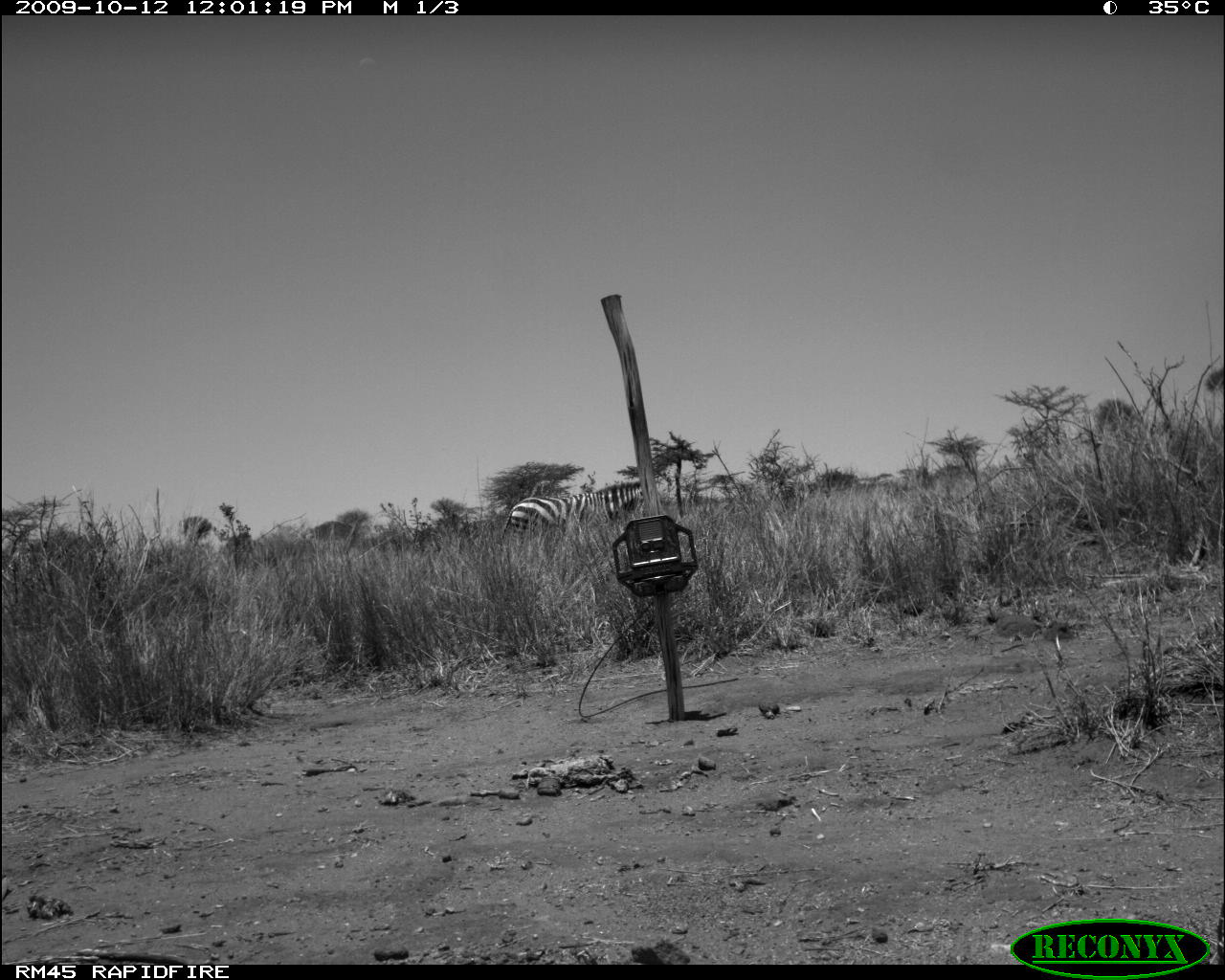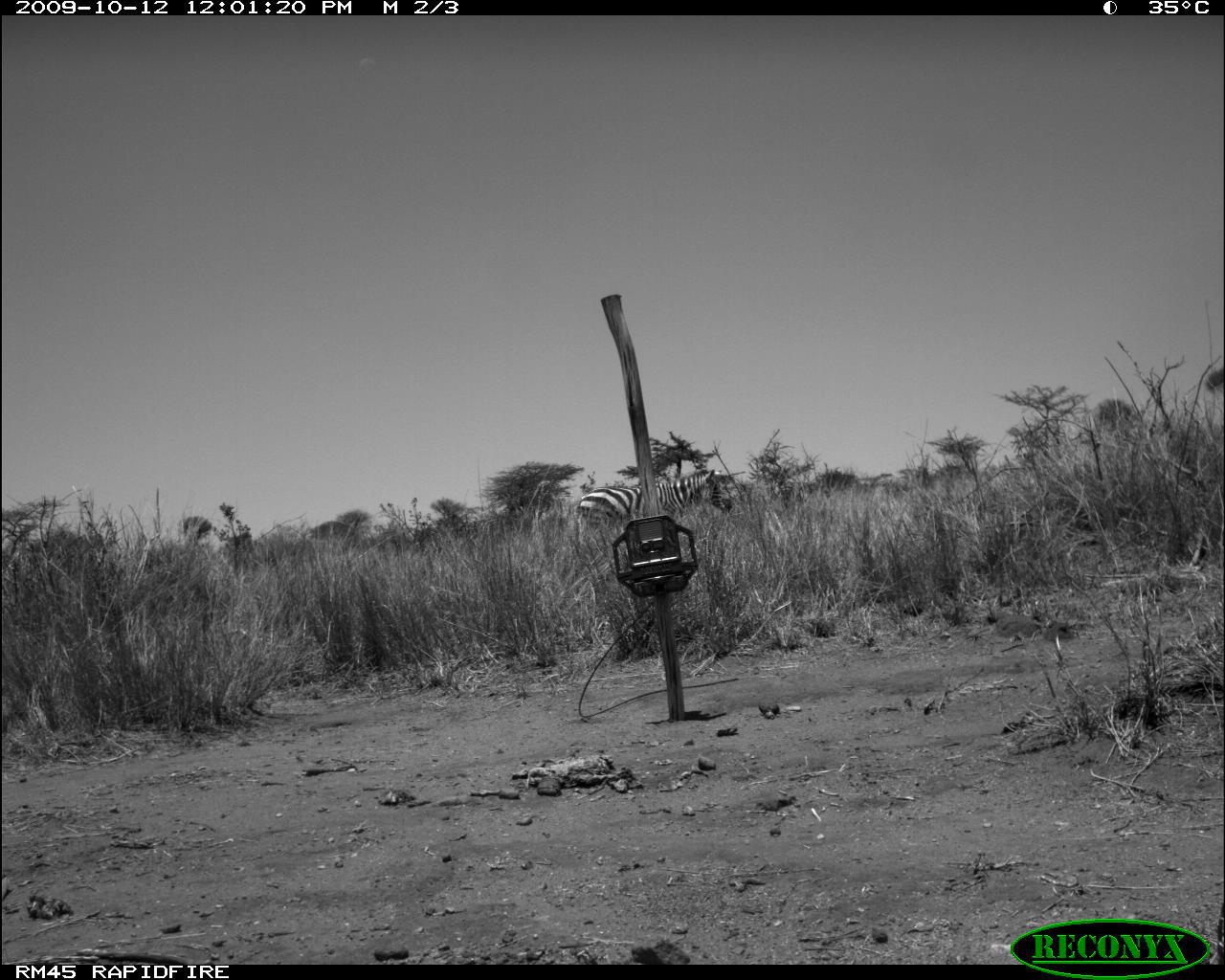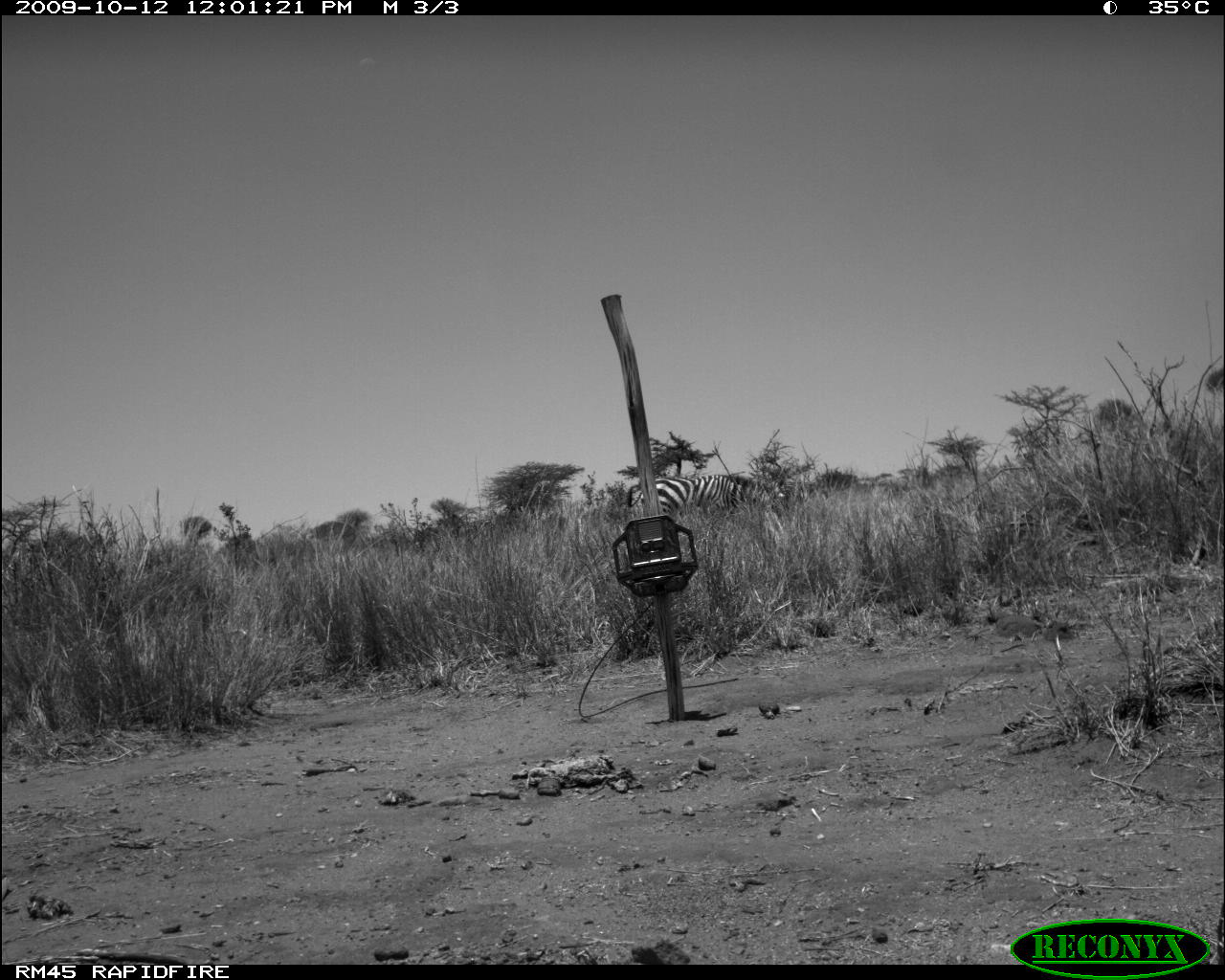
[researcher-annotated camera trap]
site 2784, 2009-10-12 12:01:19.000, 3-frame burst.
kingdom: Animalia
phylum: Chordata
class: Mammalia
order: Perissodactyla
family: Equidae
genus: Equus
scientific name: Equus quagga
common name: plains zebra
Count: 1.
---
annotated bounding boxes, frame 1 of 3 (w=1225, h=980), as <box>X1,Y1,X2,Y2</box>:
equus quagga: <box>501,481,644,540</box>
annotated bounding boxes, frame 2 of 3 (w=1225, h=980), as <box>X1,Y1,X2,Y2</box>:
equus quagga: <box>579,468,733,525</box>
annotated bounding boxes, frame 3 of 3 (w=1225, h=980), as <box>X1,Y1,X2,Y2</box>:
equus quagga: <box>627,474,789,526</box>